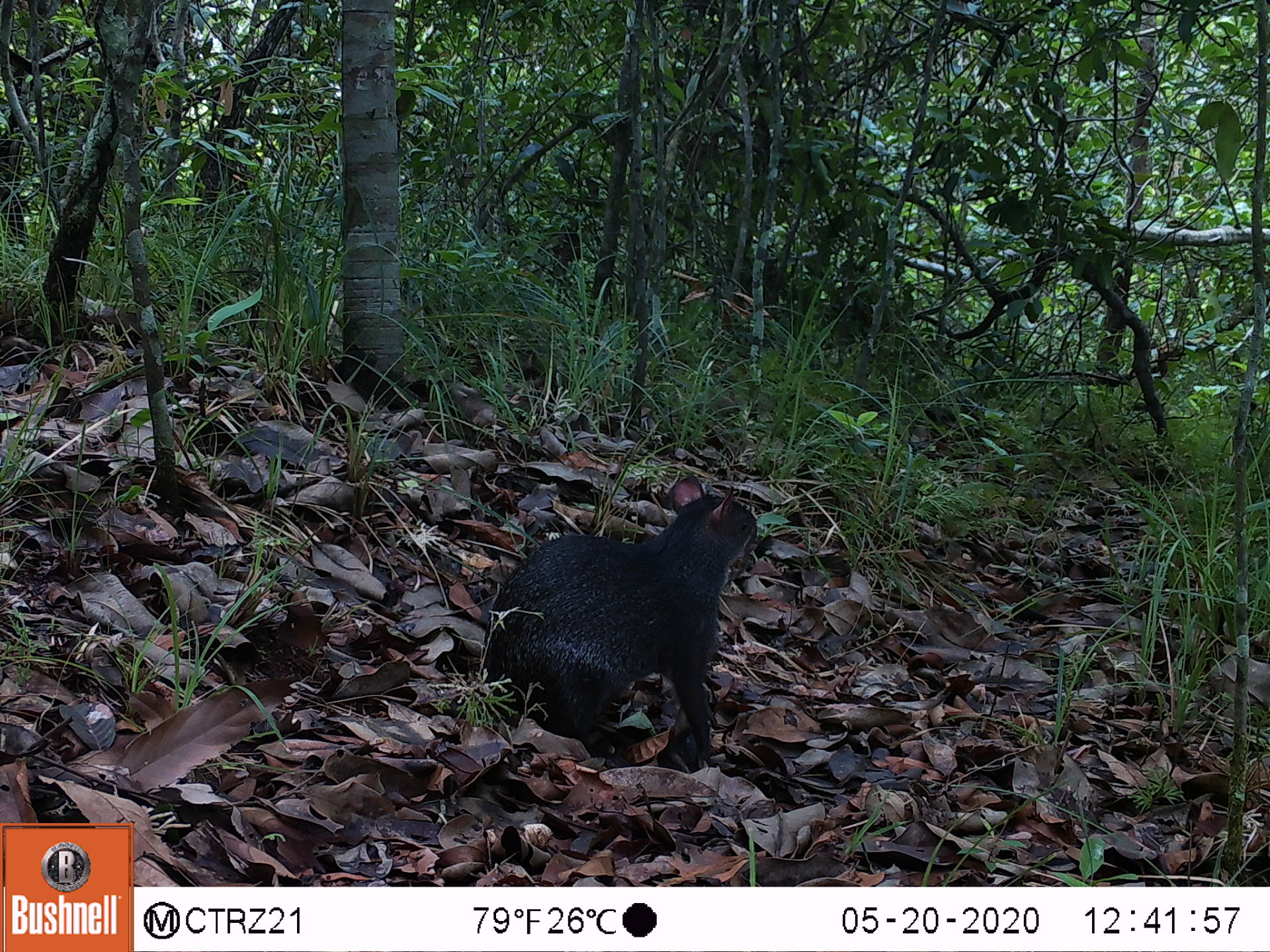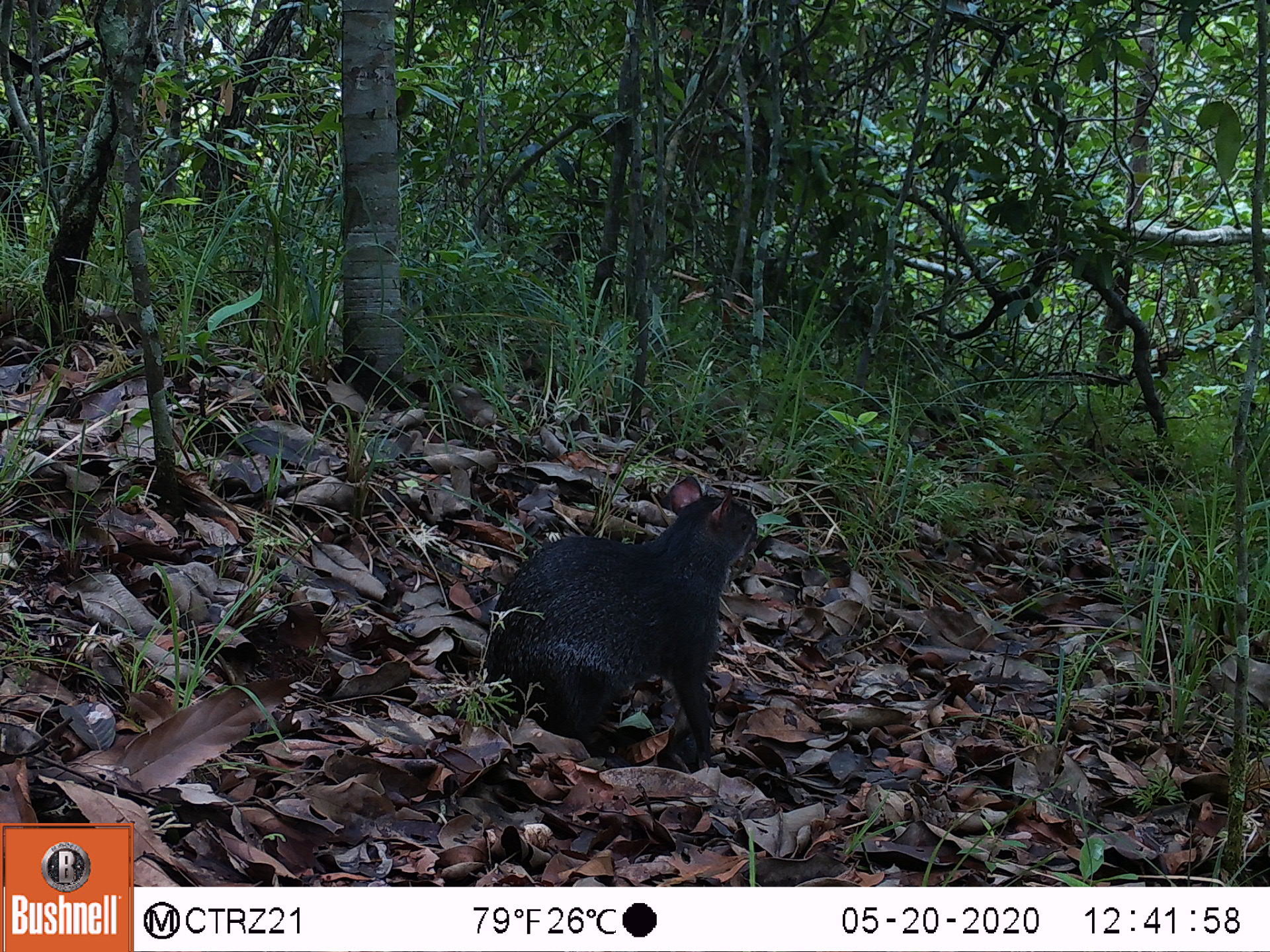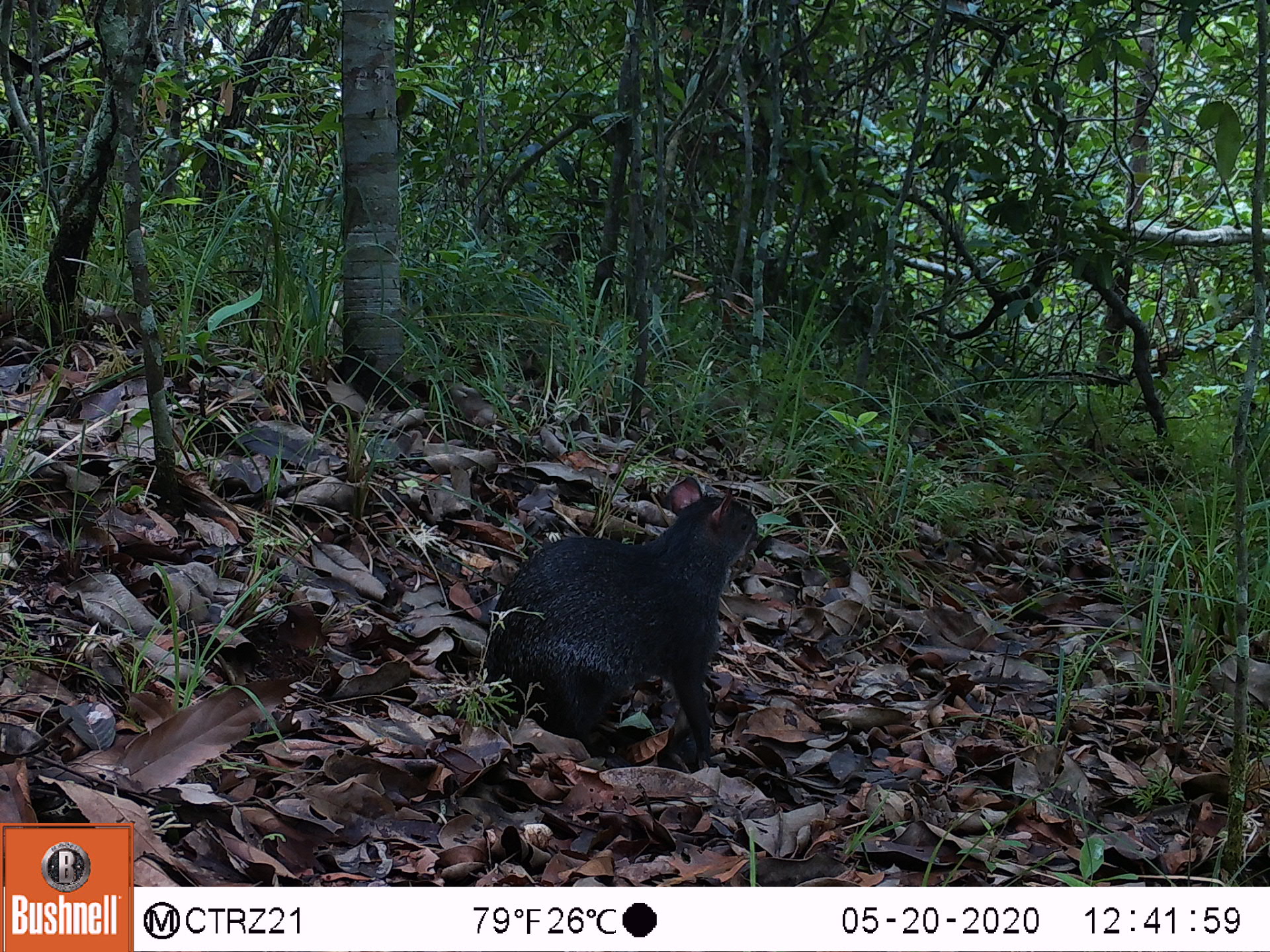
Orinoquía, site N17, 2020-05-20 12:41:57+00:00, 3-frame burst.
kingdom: Animalia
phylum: Chordata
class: Mammalia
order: Rodentia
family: Dasyproctidae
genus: Dasyprocta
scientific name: Dasyprocta fuliginosa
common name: black agouti